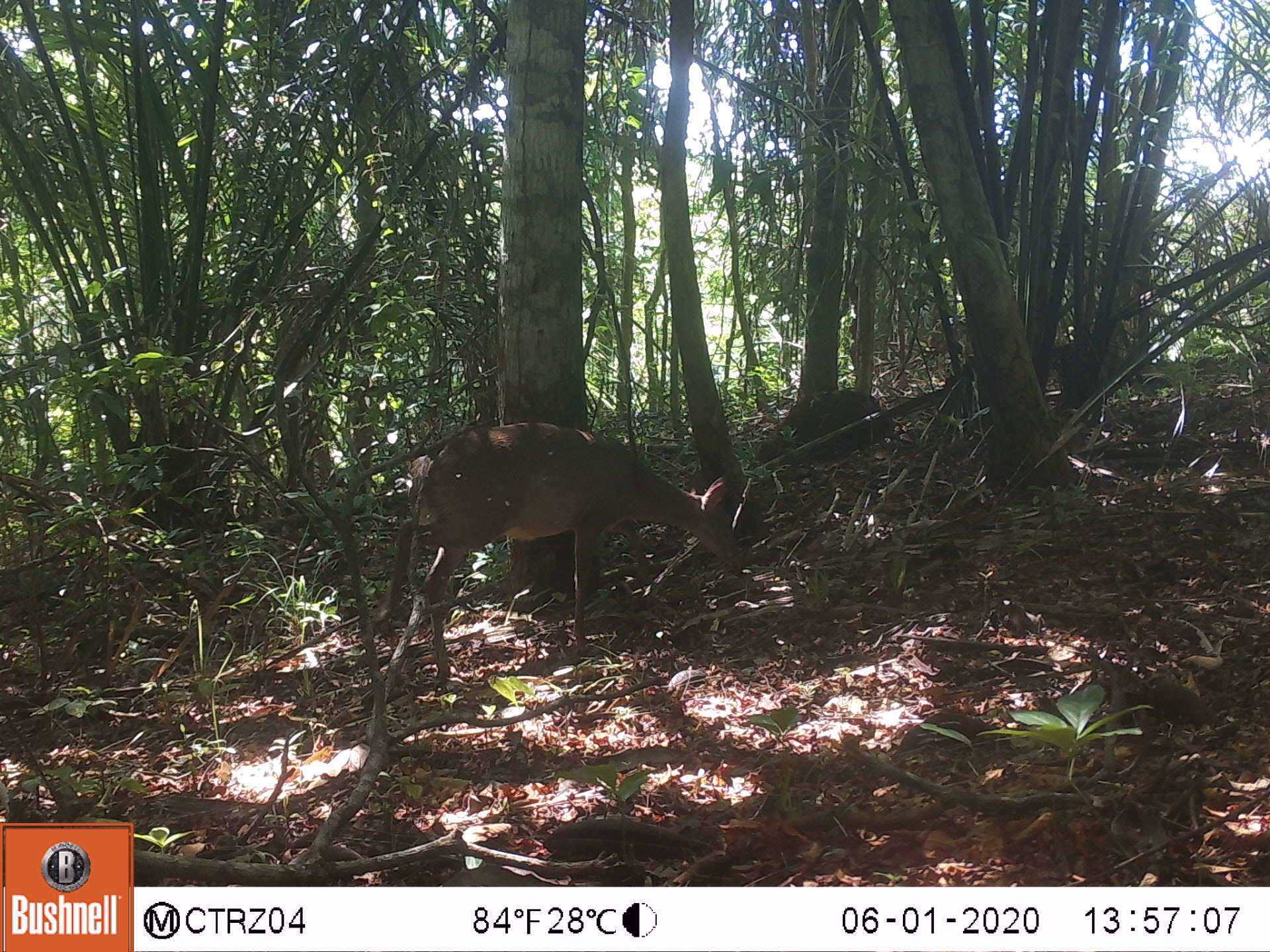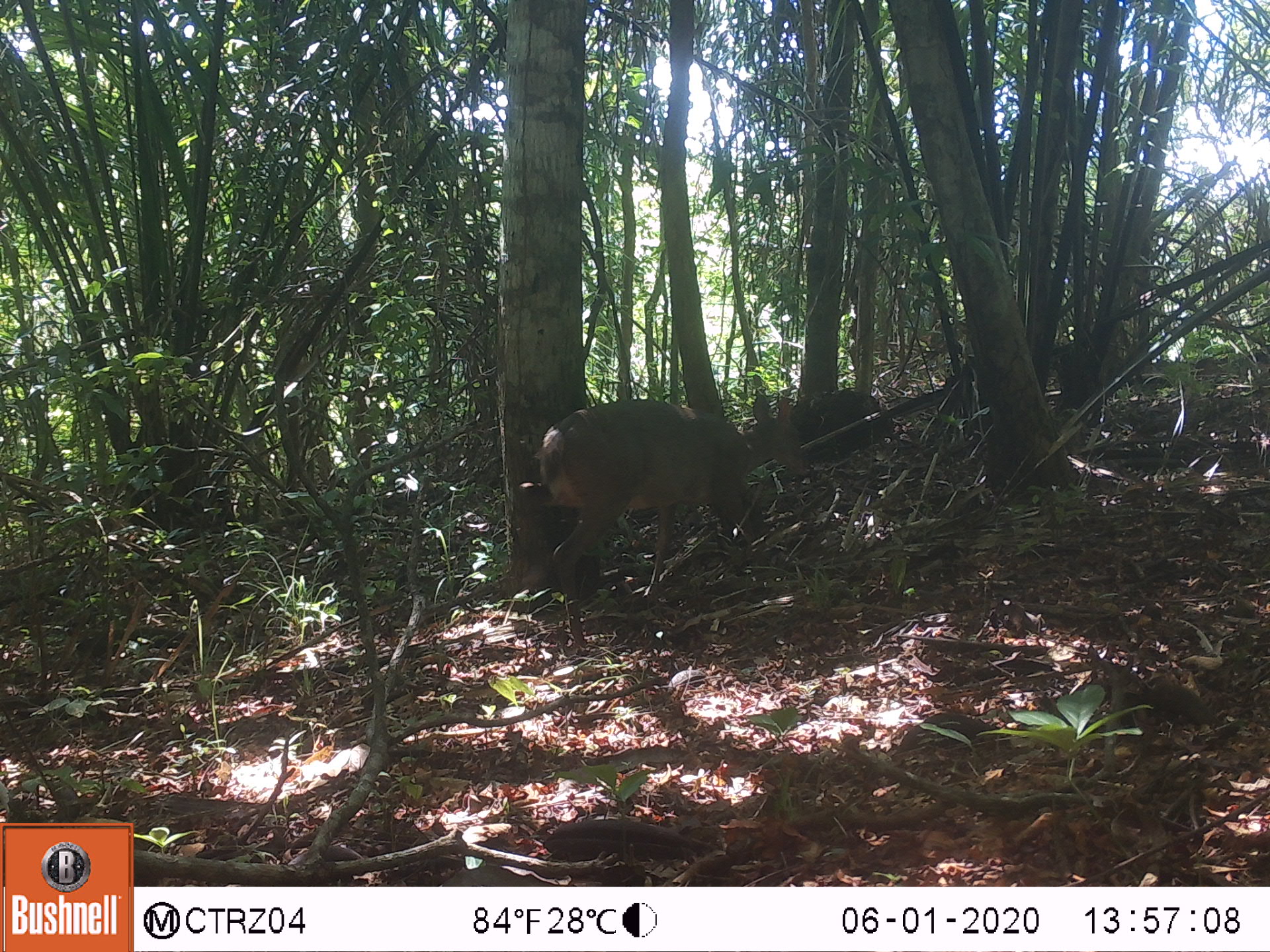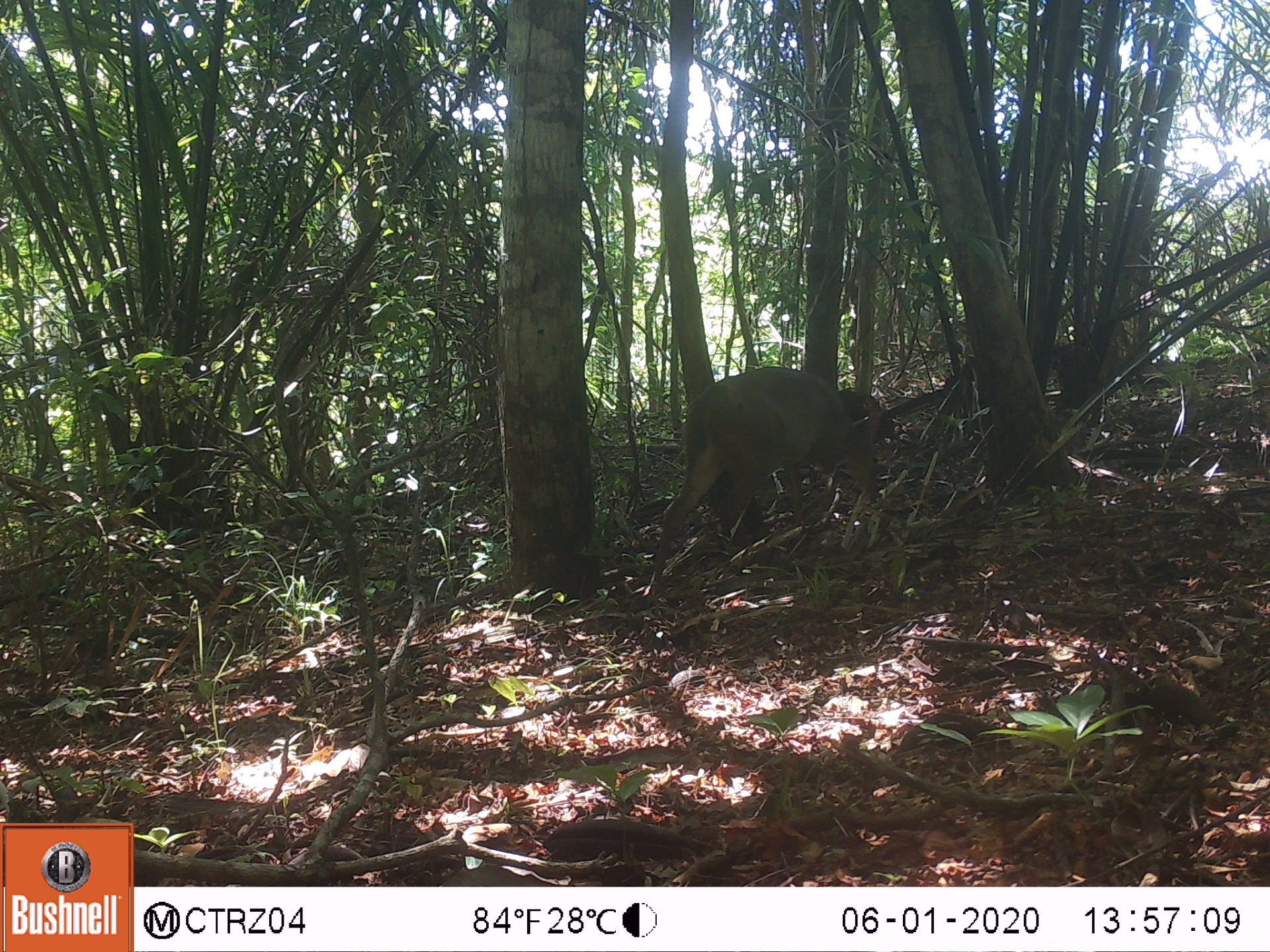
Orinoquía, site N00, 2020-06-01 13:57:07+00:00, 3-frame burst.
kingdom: Animalia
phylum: Chordata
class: Mammalia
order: Artiodactyla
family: Cervidae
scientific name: Cervidae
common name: deer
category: unknown cervid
Unknown cervid (deer) (Cervidae).